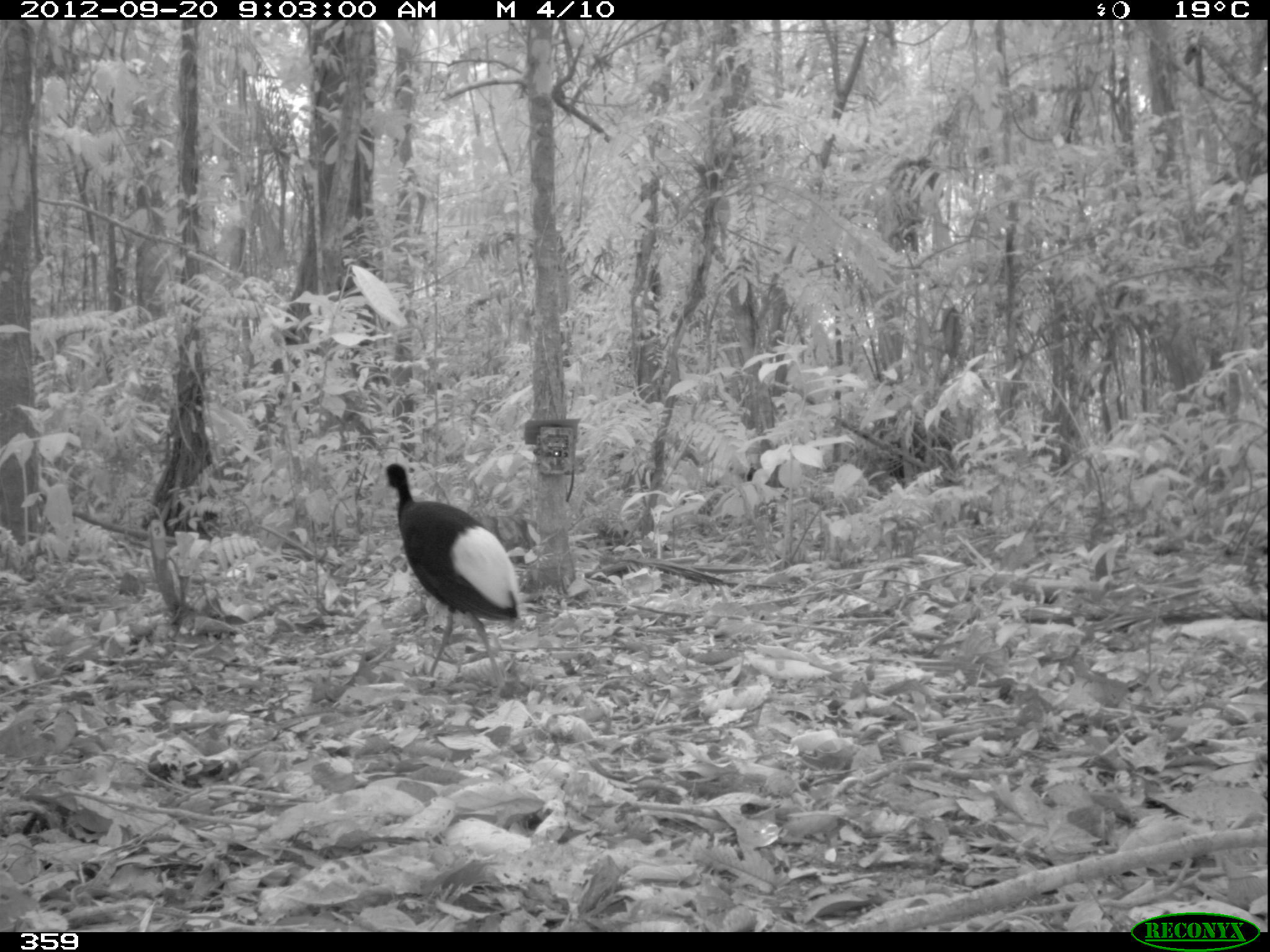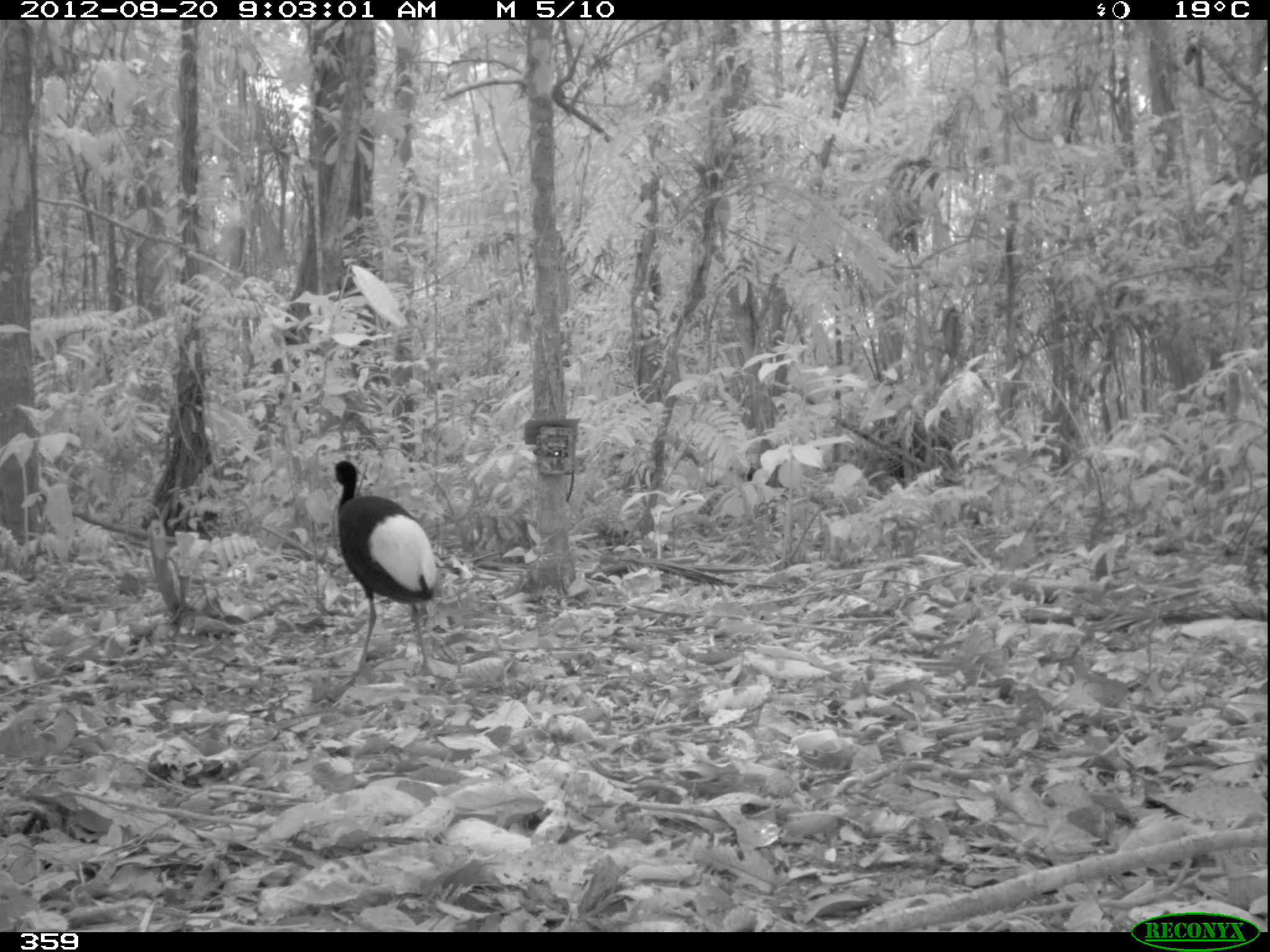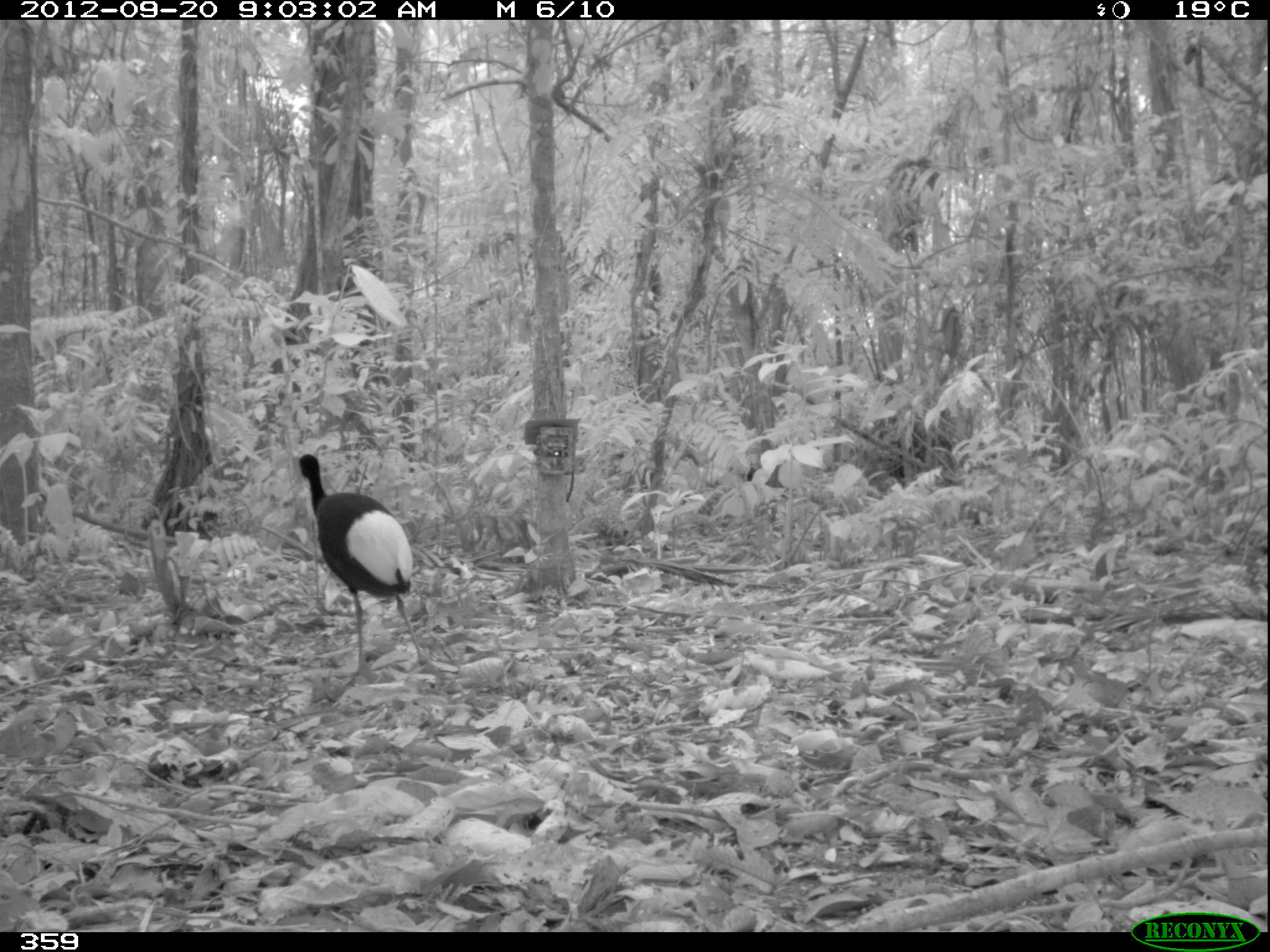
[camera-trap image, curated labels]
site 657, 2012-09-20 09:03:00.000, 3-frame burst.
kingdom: Animalia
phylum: Chordata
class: Aves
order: Gruiformes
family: Psophiidae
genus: Psophia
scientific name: Psophia leucoptera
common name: pale-winged trumpeter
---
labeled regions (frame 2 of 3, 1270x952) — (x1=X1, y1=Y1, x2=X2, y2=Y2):
psophia leucoptera: (x1=331, y1=459, x2=439, y2=685)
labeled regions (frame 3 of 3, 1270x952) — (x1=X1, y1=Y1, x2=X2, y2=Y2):
psophia leucoptera: (x1=296, y1=451, x2=428, y2=679)